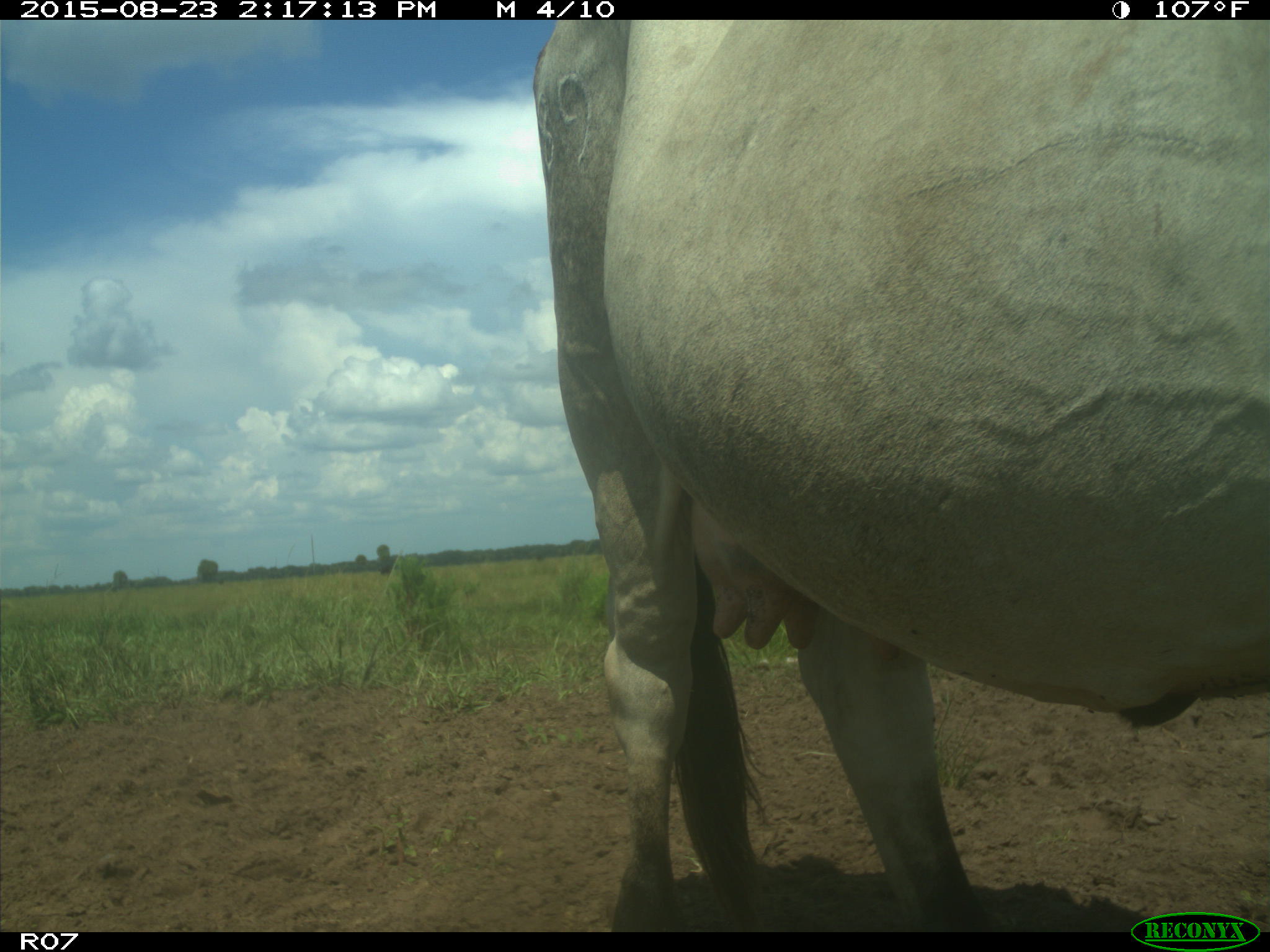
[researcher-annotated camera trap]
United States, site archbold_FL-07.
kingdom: Animalia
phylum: Chordata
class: Mammalia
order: Artiodactyla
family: Bovidae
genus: Bos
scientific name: Bos taurus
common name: domestic cow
Bos taurus (domestic cow).